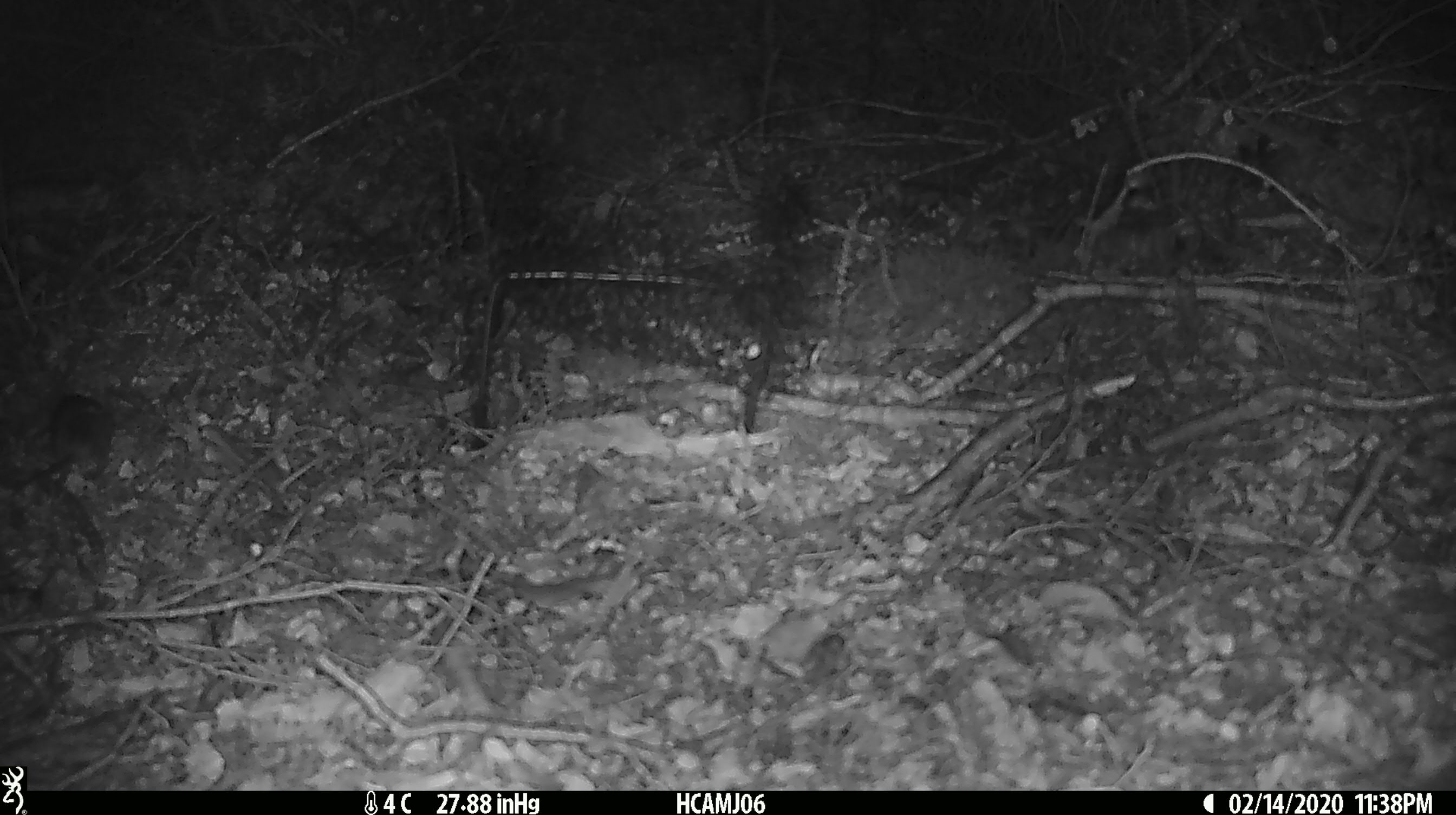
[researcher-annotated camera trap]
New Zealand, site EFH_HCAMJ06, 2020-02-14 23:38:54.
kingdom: Animalia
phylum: Chordata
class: Mammalia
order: Rodentia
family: Muridae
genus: Mus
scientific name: Mus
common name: mouse